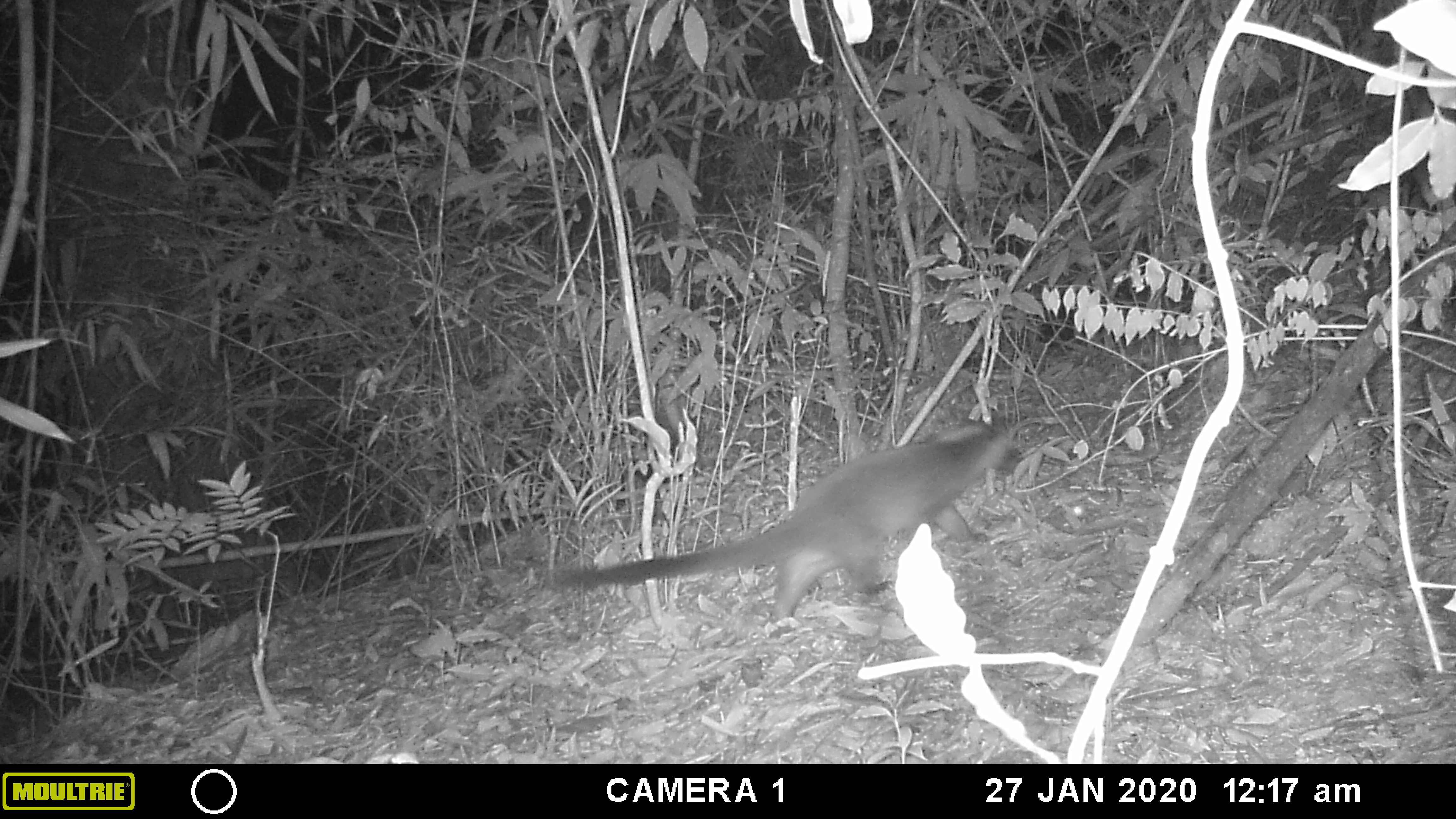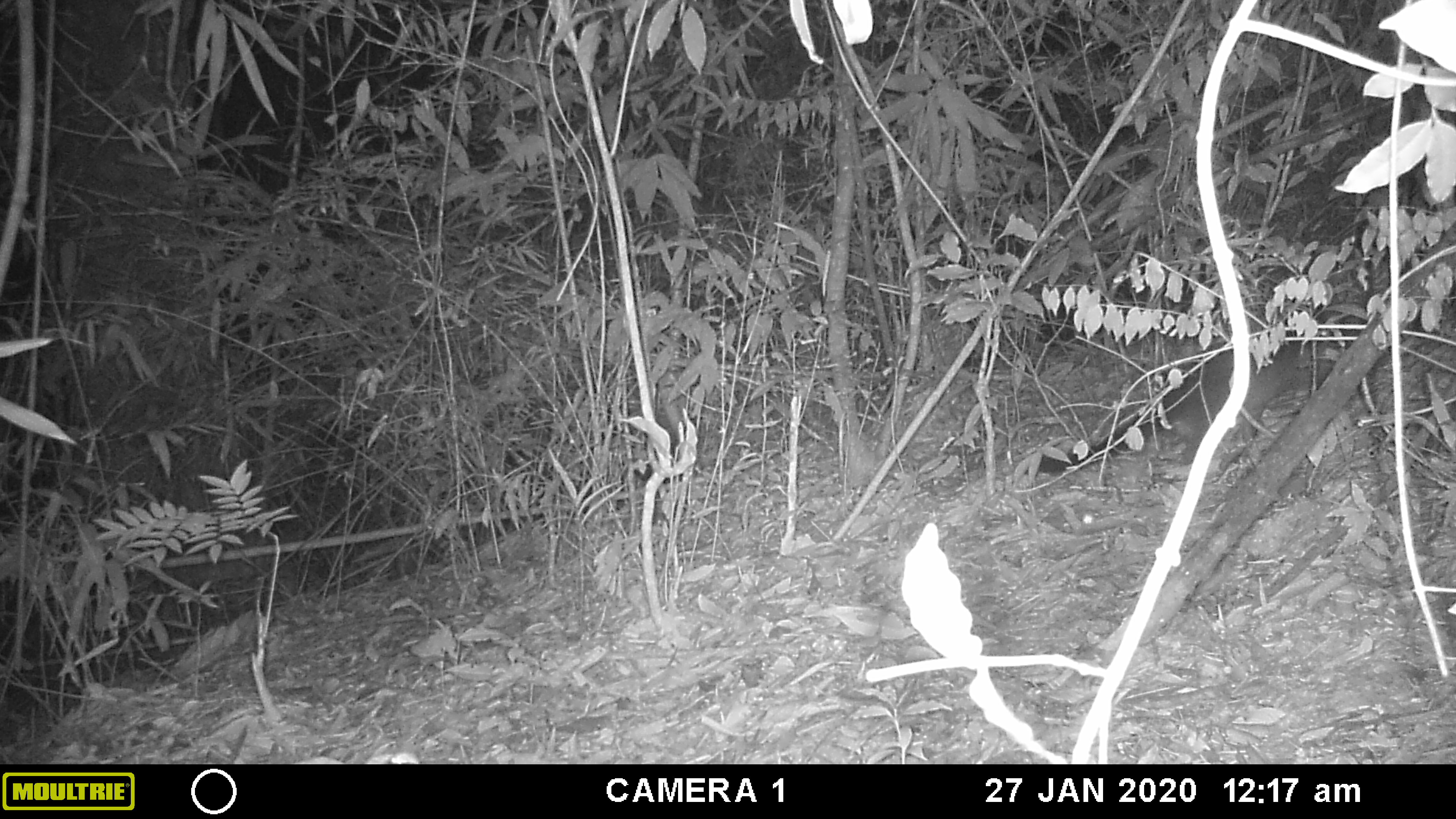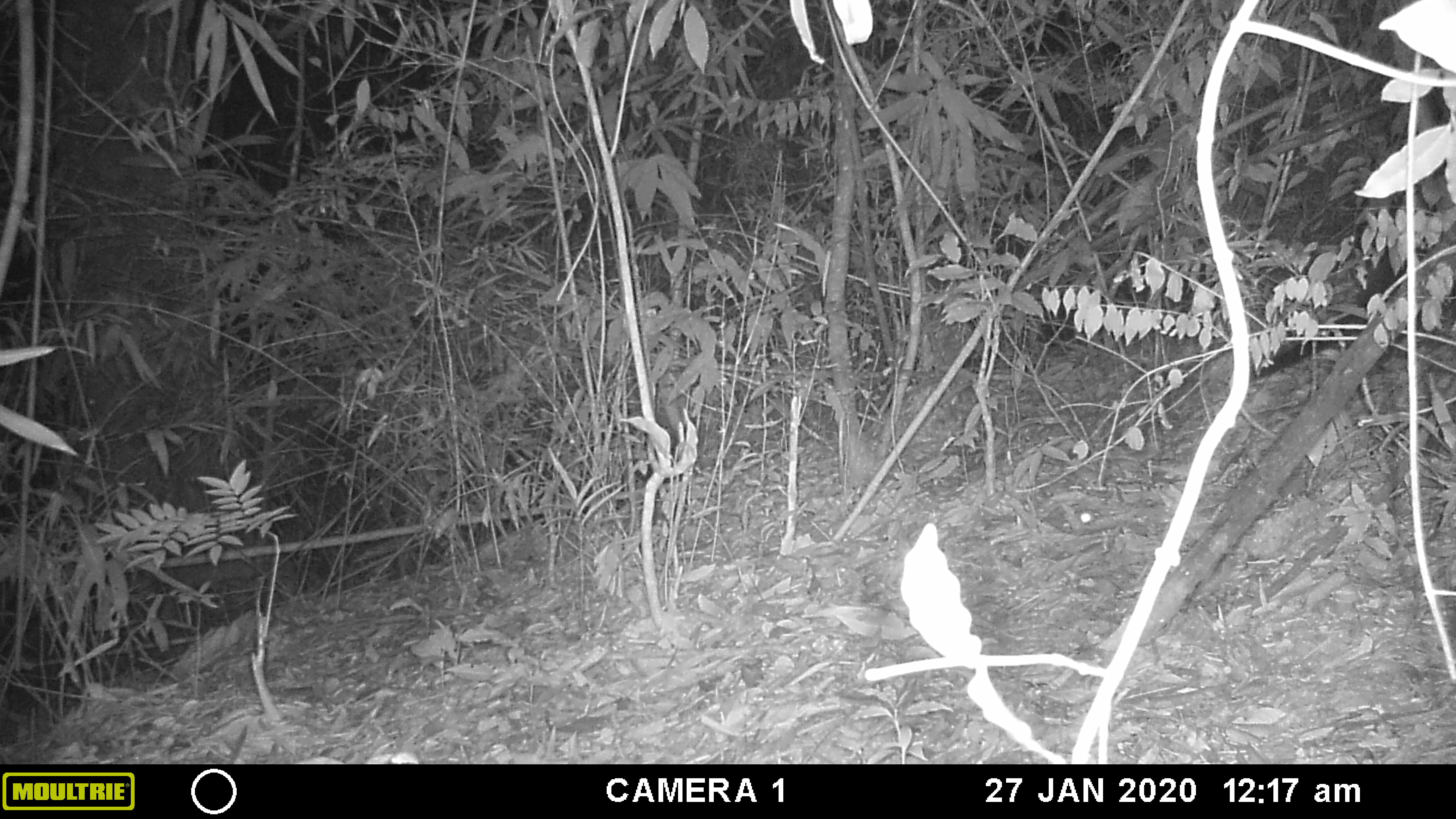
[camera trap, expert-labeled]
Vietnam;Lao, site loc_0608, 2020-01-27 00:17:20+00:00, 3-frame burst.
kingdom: Animalia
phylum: Chordata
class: Mammalia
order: Carnivora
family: Viverridae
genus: Paguma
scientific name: Paguma larvata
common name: masked palm civet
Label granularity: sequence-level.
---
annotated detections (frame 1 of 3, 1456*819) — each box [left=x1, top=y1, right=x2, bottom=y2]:
masked palm civet: [left=553, top=420, right=1024, bottom=636]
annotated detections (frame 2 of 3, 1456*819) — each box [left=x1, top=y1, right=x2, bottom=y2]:
masked palm civet: [left=1013, top=293, right=1328, bottom=475]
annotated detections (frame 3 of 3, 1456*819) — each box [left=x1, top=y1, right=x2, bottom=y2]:
masked palm civet: [left=1249, top=245, right=1431, bottom=377]